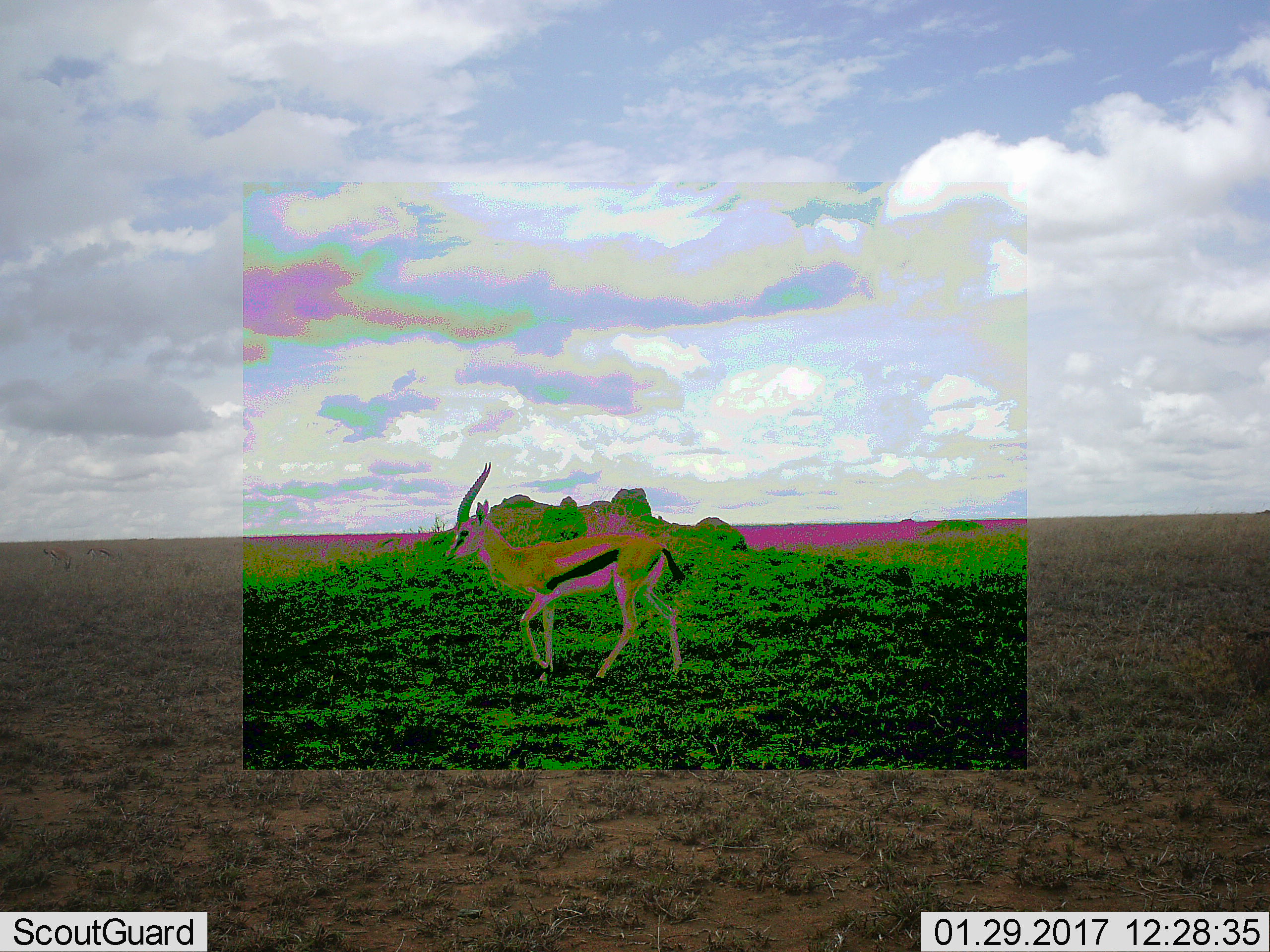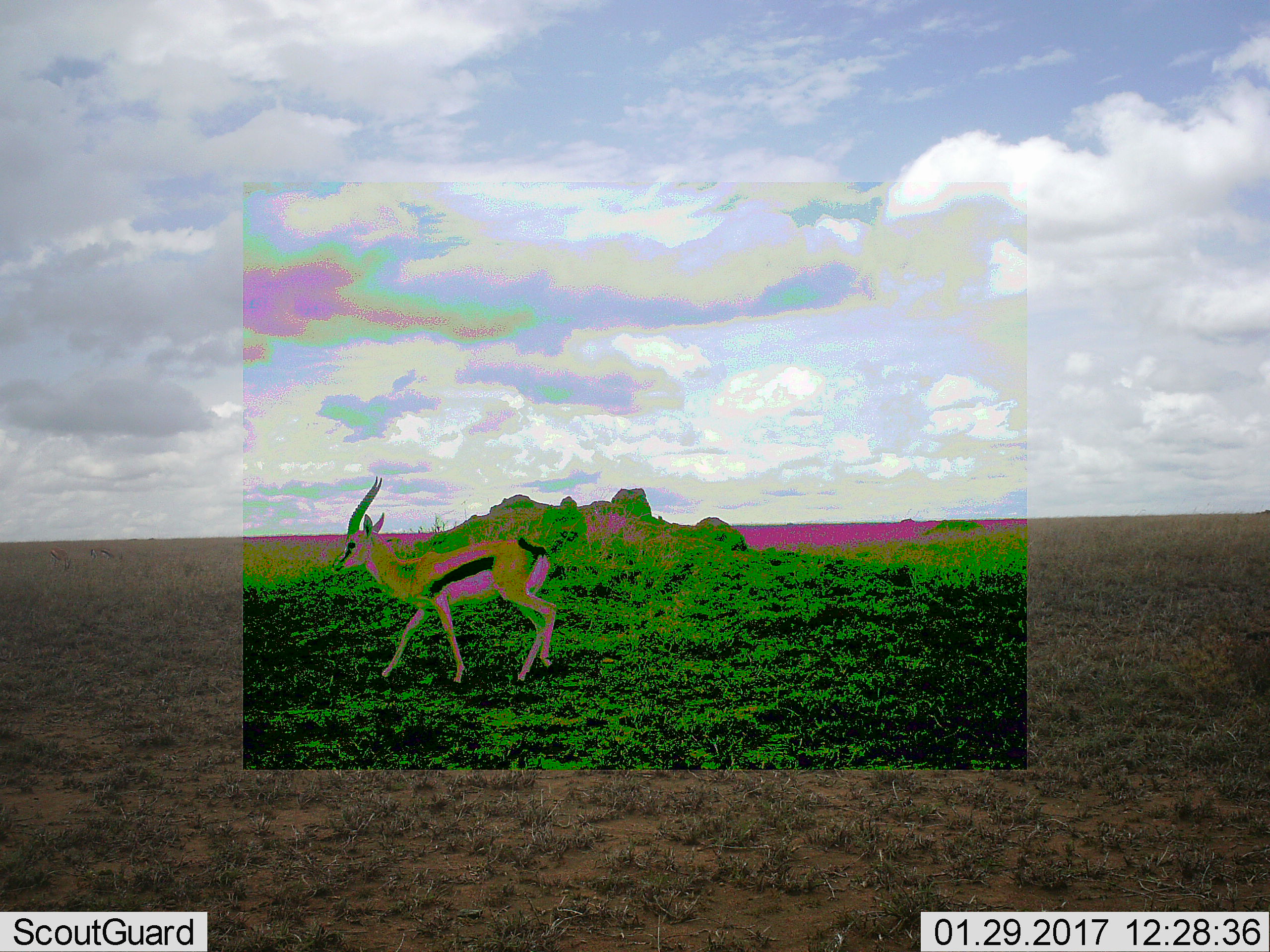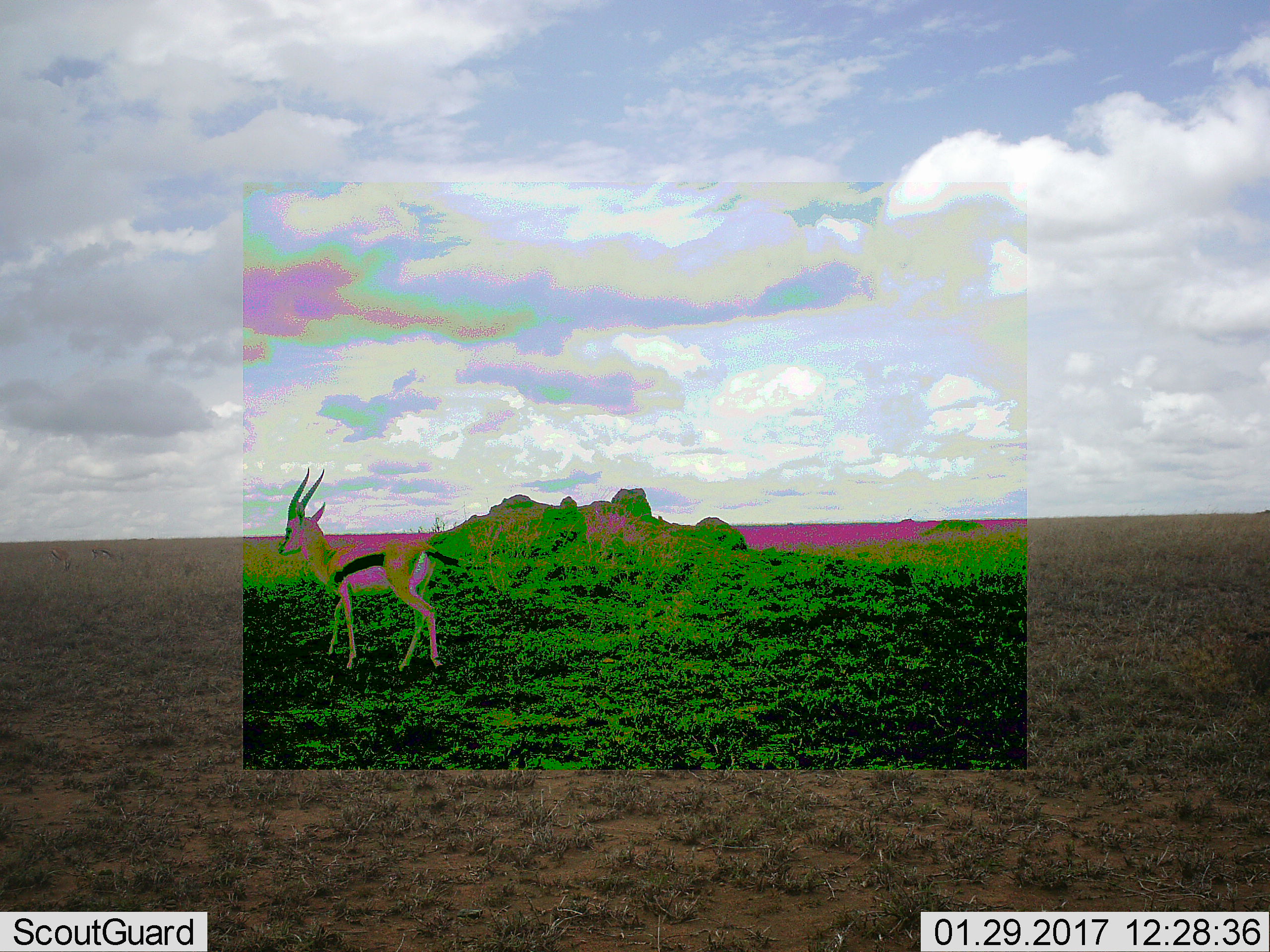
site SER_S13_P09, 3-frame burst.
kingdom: Animalia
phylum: Chordata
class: Mammalia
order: Artiodactyla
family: Bovidae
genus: Eudorcas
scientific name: Eudorcas thomsonii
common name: thomson's gazelle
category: gazellethomsons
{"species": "gazellethomsons (thomson's gazelle) (Eudorcas thomsonii)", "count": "1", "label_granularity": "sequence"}